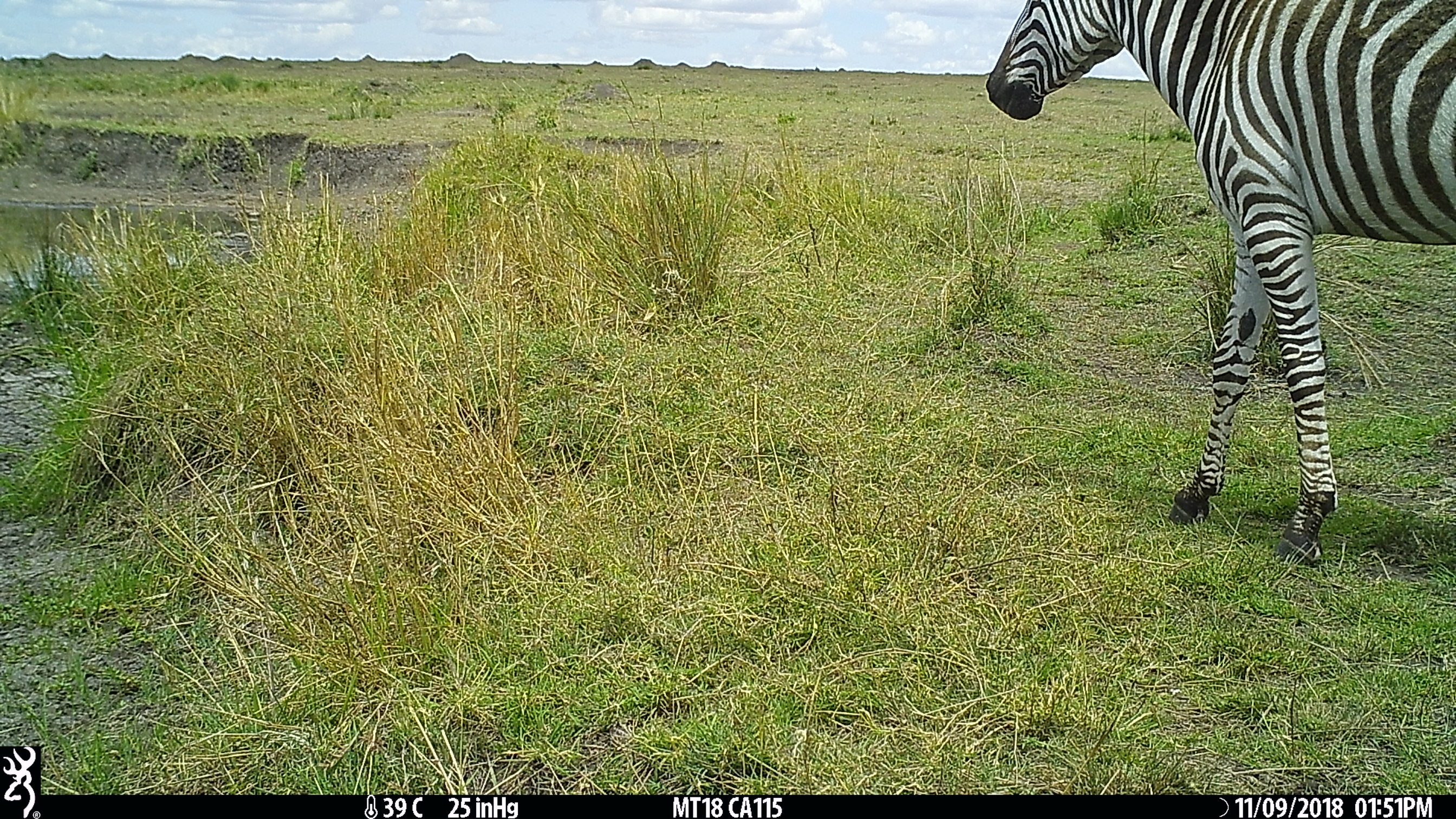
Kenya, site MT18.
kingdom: Animalia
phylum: Chordata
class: Mammalia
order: Perissodactyla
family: Equidae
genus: Equus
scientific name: Equus quagga burchellii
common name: burchell's zebra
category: zebra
Zebra (burchell's zebra) (Equus quagga burchellii).